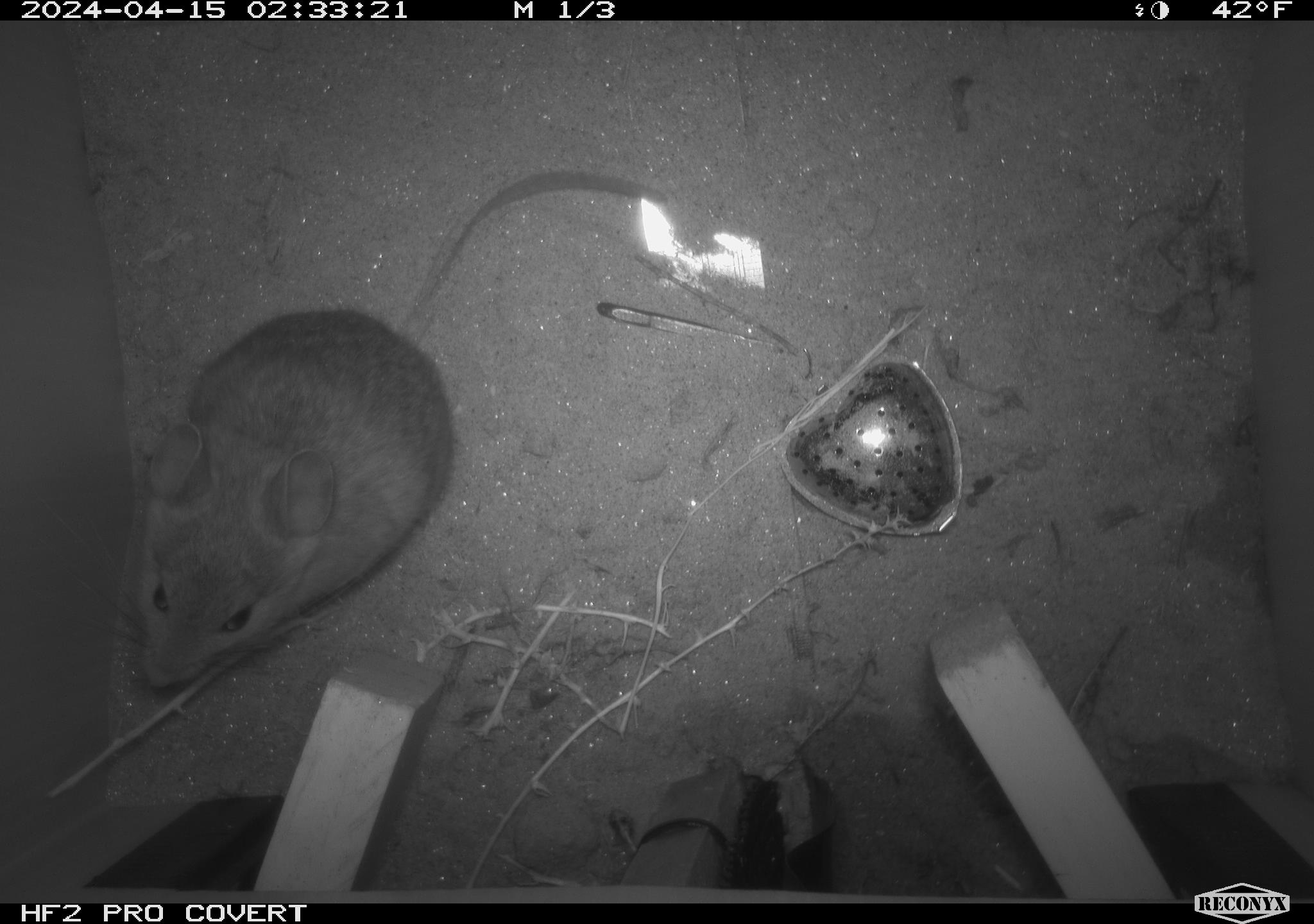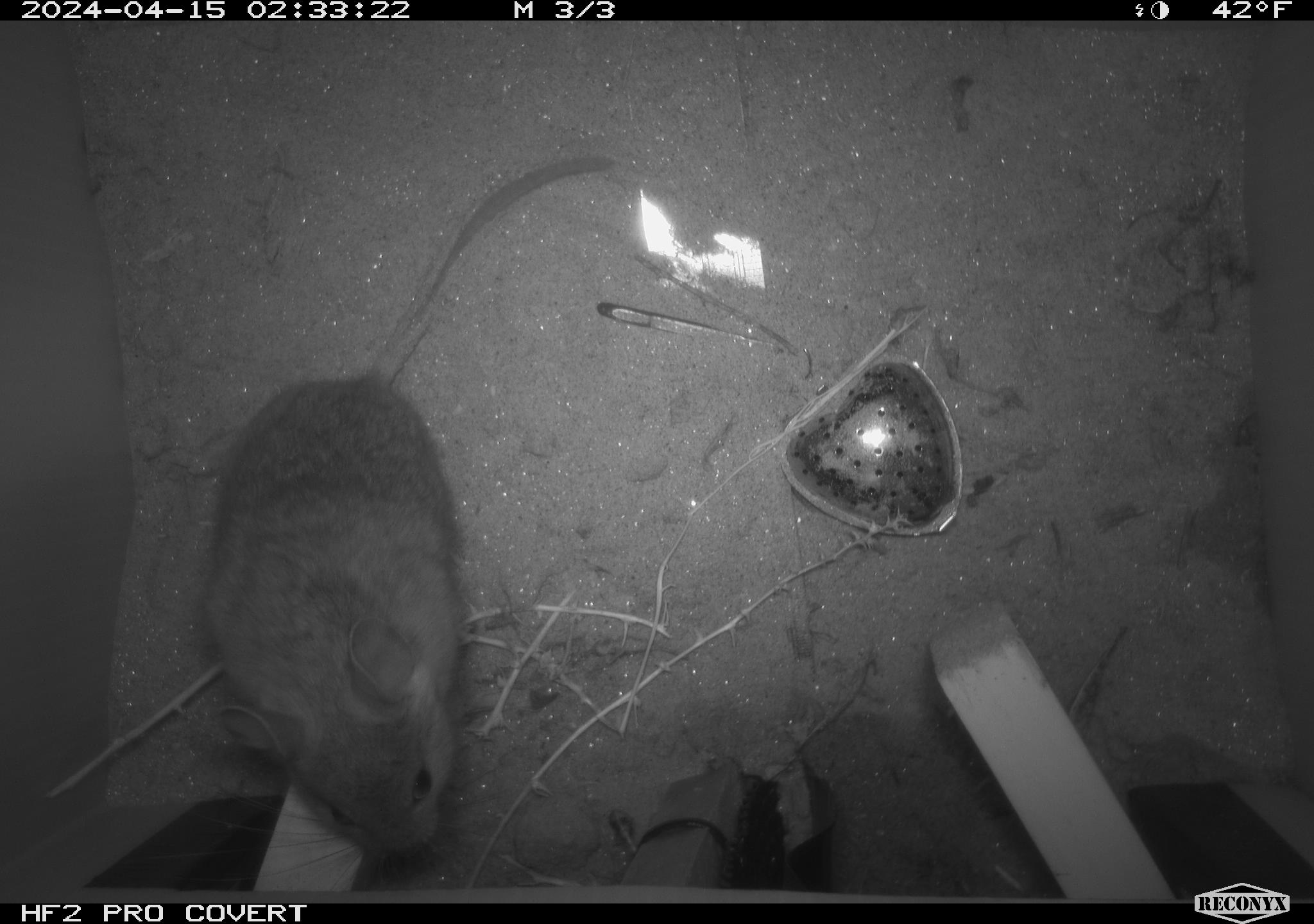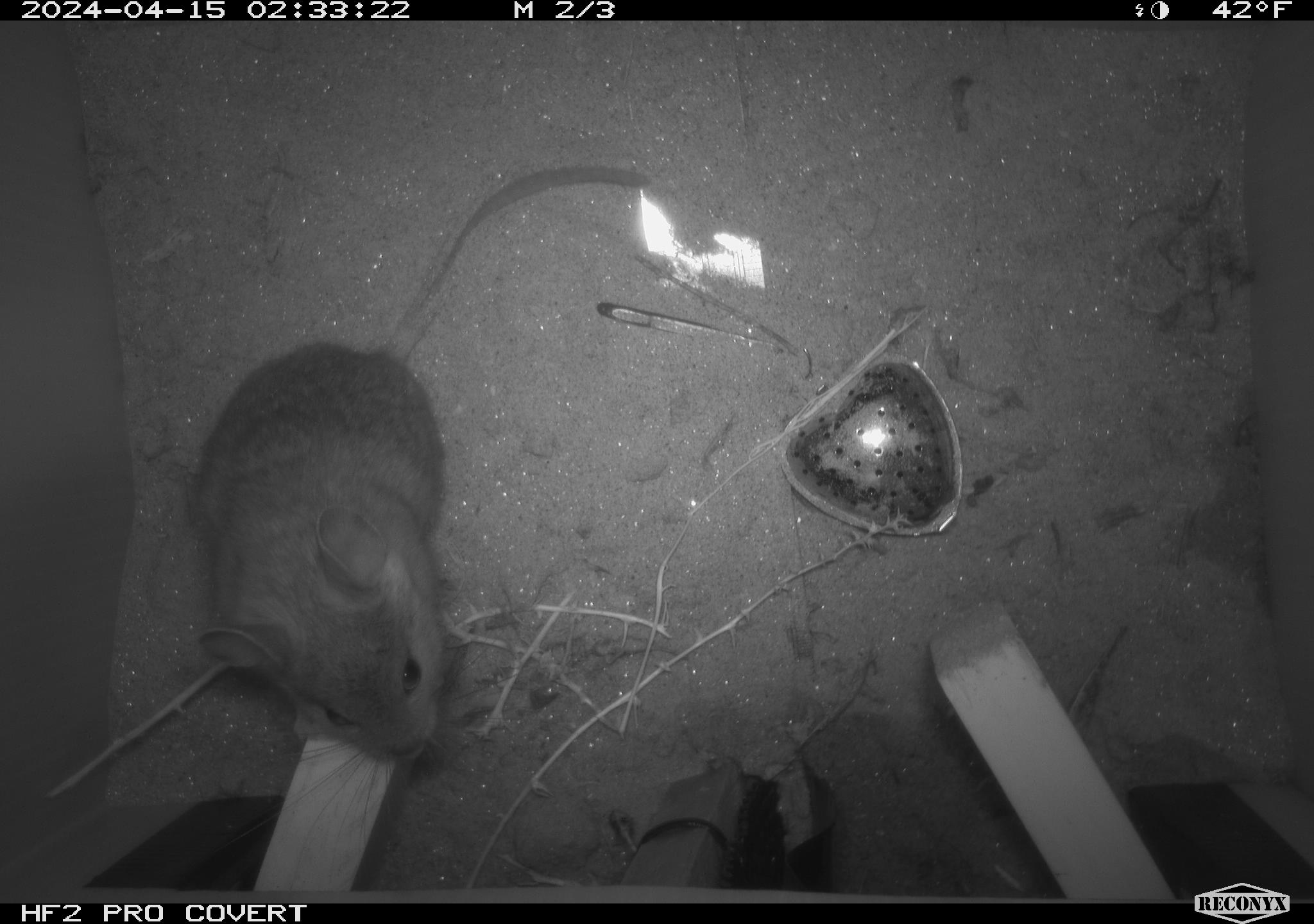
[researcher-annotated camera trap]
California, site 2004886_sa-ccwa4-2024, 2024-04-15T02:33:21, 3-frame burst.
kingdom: Animalia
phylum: Chordata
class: Mammalia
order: Rodentia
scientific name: Rodentia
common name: woodrat or rat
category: woodrat or rat species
Woodrat or rat species (woodrat or rat) (Rodentia).